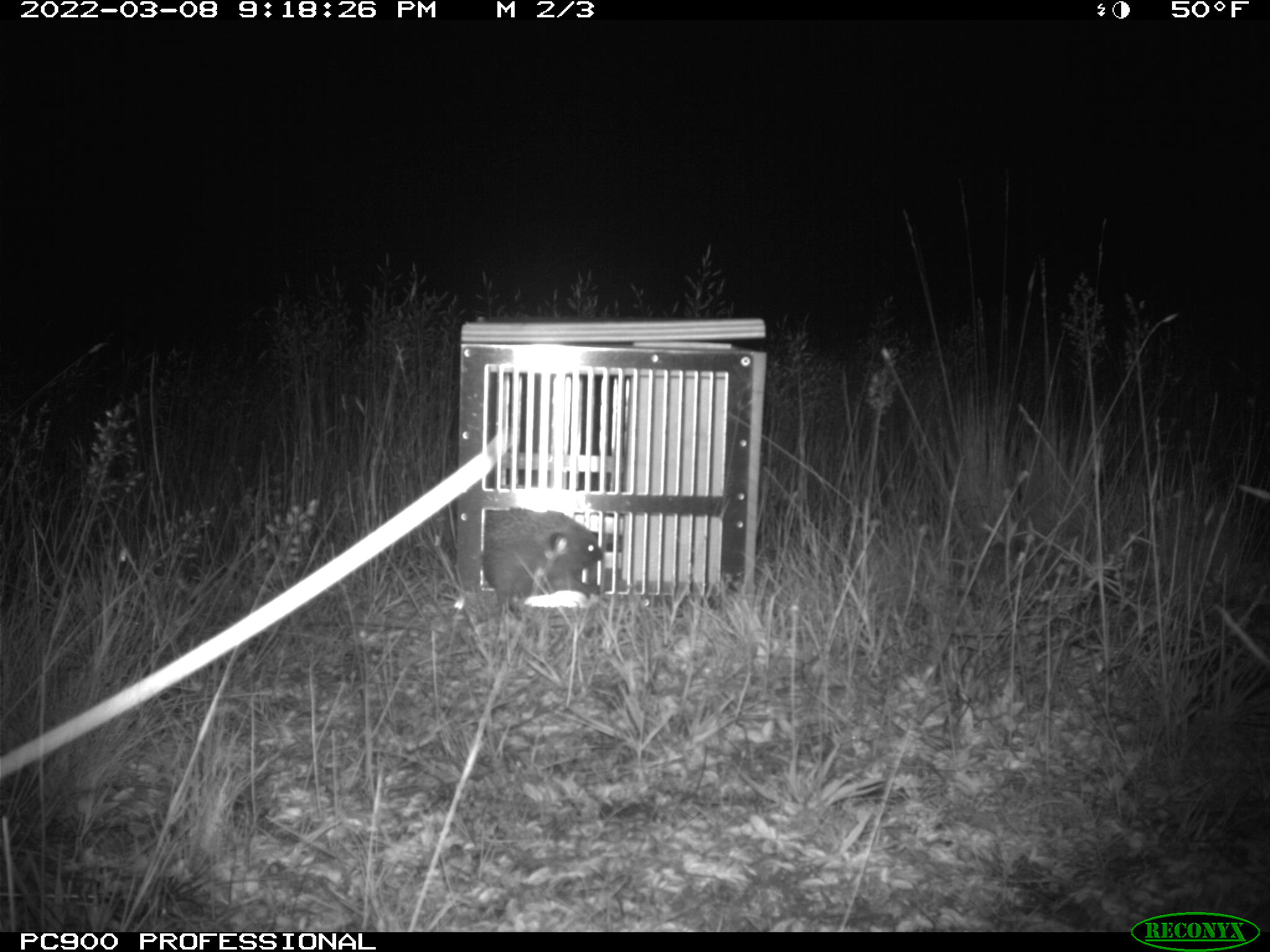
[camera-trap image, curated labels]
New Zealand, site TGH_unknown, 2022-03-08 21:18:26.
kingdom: Animalia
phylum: Chordata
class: Mammalia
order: Eulipotyphla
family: Erinaceidae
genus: Erinaceus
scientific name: Erinaceus europaeus europaeus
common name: european hedgehog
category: hedgehog